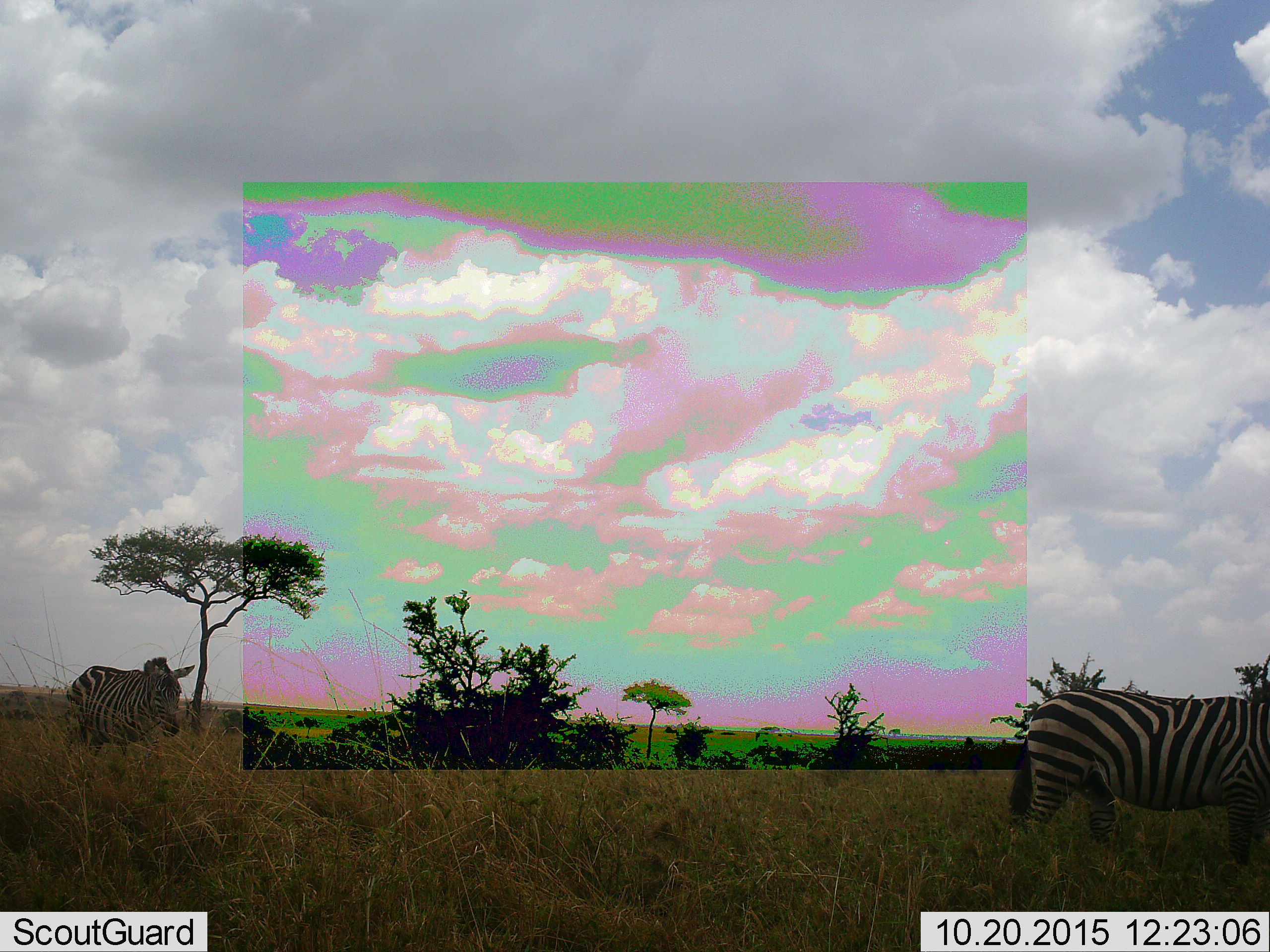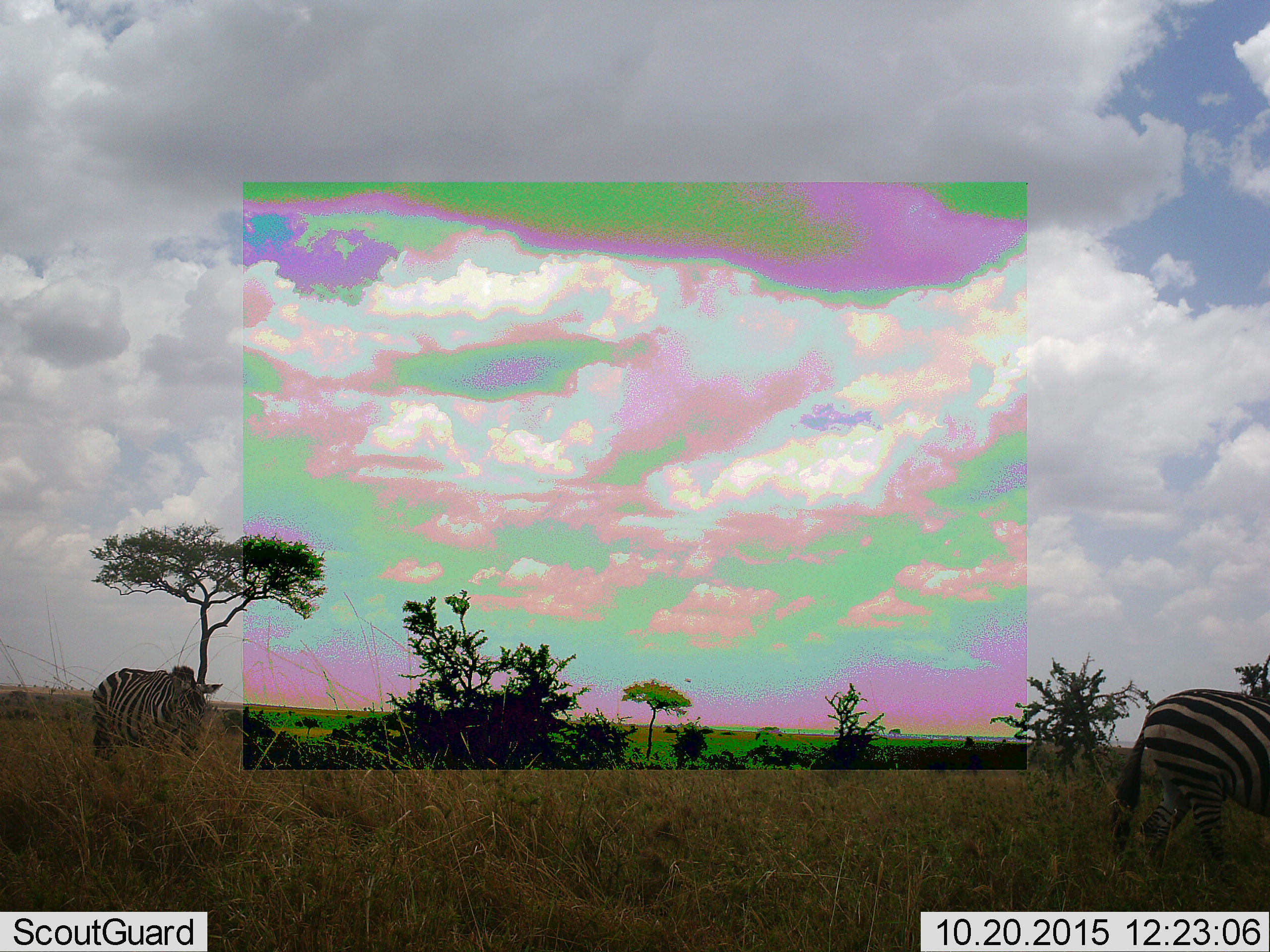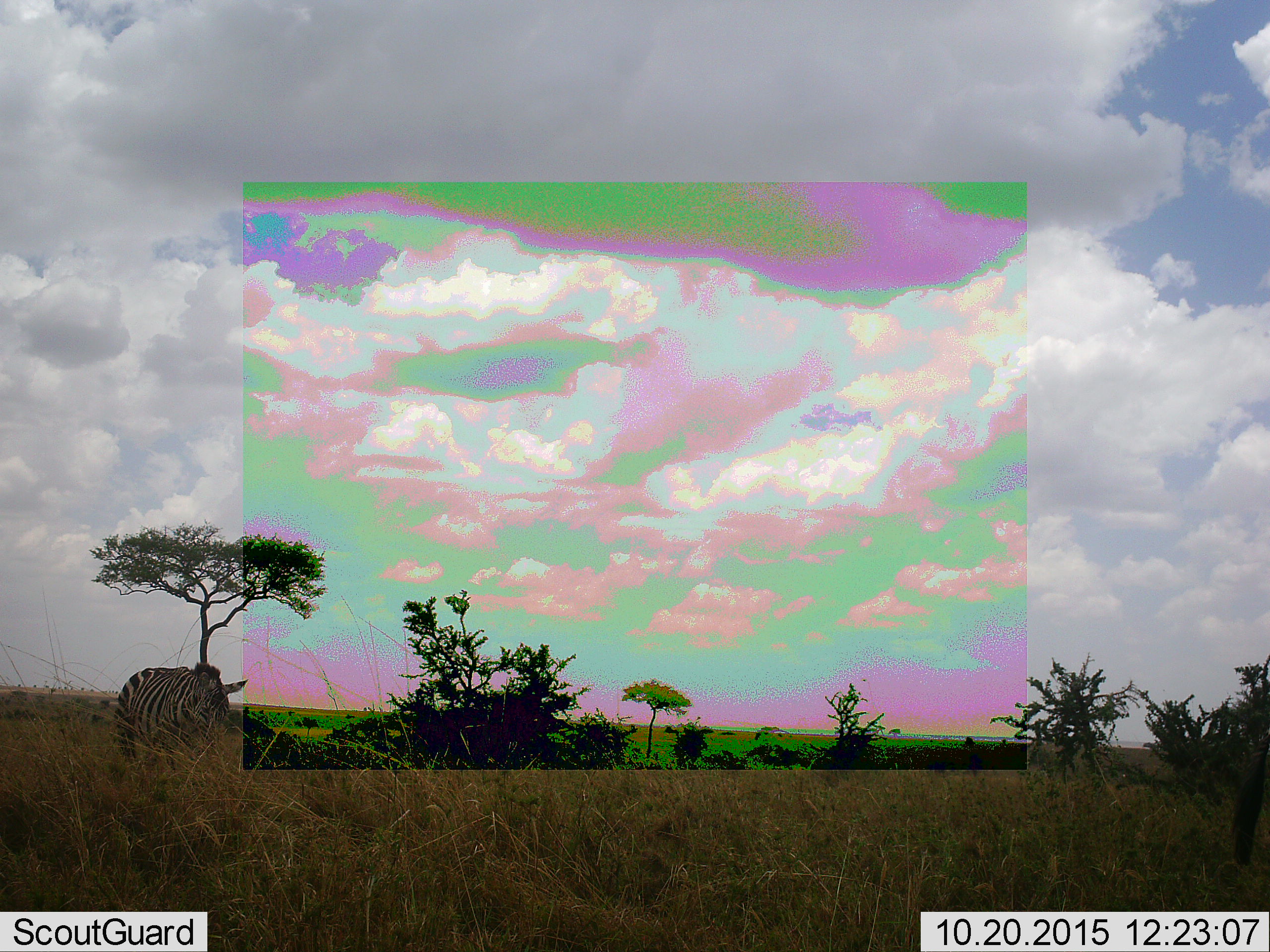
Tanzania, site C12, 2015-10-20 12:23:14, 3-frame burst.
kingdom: Animalia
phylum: Chordata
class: Mammalia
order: Perissodactyla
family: Equidae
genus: Equus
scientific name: Equus quagga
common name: plains zebra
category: zebra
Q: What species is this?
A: Zebra (plains zebra) (Equus quagga).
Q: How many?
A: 2.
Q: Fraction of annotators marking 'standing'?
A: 21%.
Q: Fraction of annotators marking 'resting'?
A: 5%.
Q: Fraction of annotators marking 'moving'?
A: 74%.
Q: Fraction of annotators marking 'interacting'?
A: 0%.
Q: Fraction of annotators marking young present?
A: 0%.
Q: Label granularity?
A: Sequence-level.